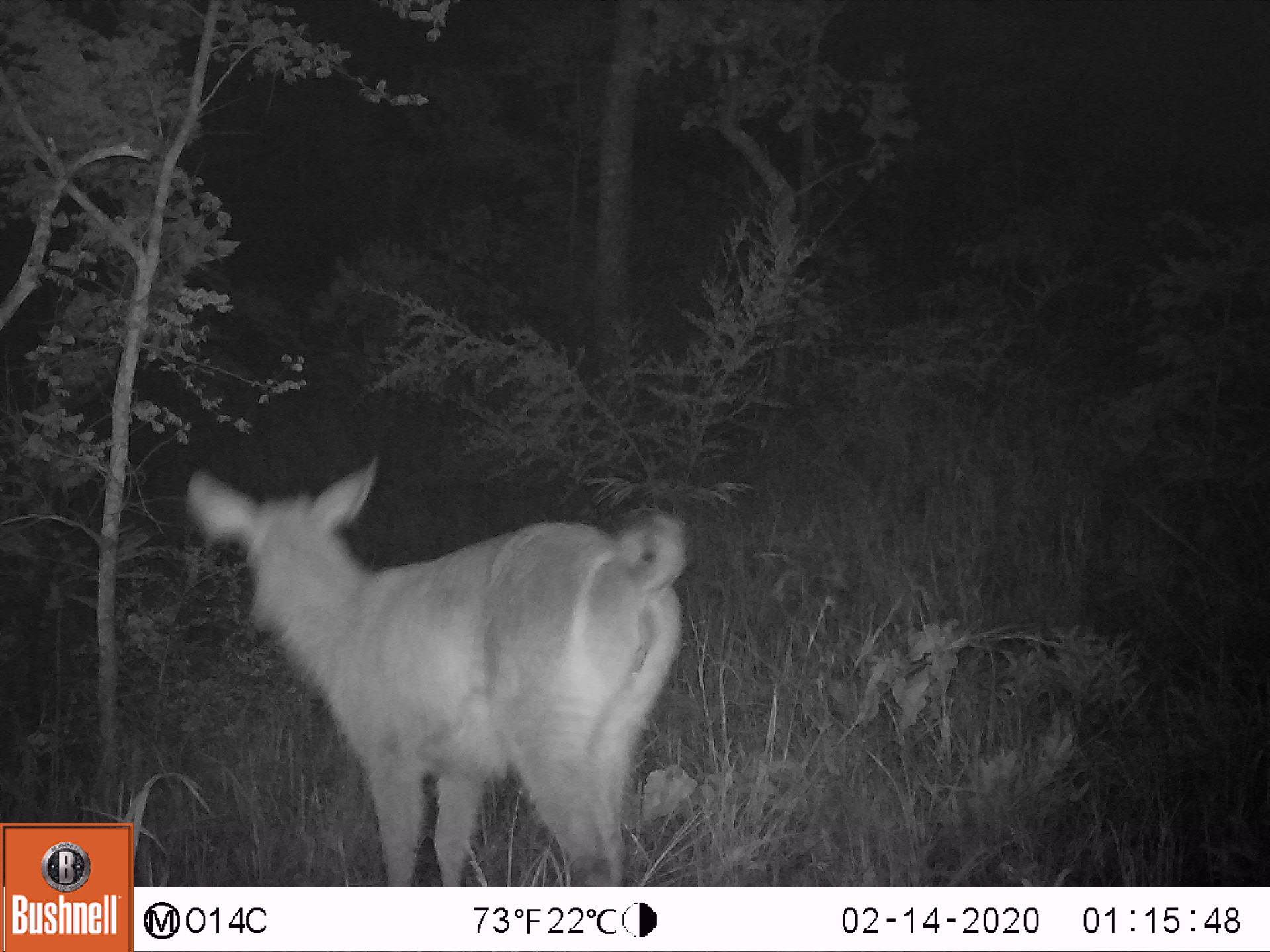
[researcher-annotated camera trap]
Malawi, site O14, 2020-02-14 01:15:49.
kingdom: Animalia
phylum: Chordata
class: Mammalia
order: Artiodactyla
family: Bovidae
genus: Kobus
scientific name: Kobus ellipsiprymnus ellipsiprymnus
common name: common waterbuck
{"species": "common waterbuck (Kobus ellipsiprymnus ellipsiprymnus)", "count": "1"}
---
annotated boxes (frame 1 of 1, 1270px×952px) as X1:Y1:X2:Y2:
common waterbuck: 187:456:691:877